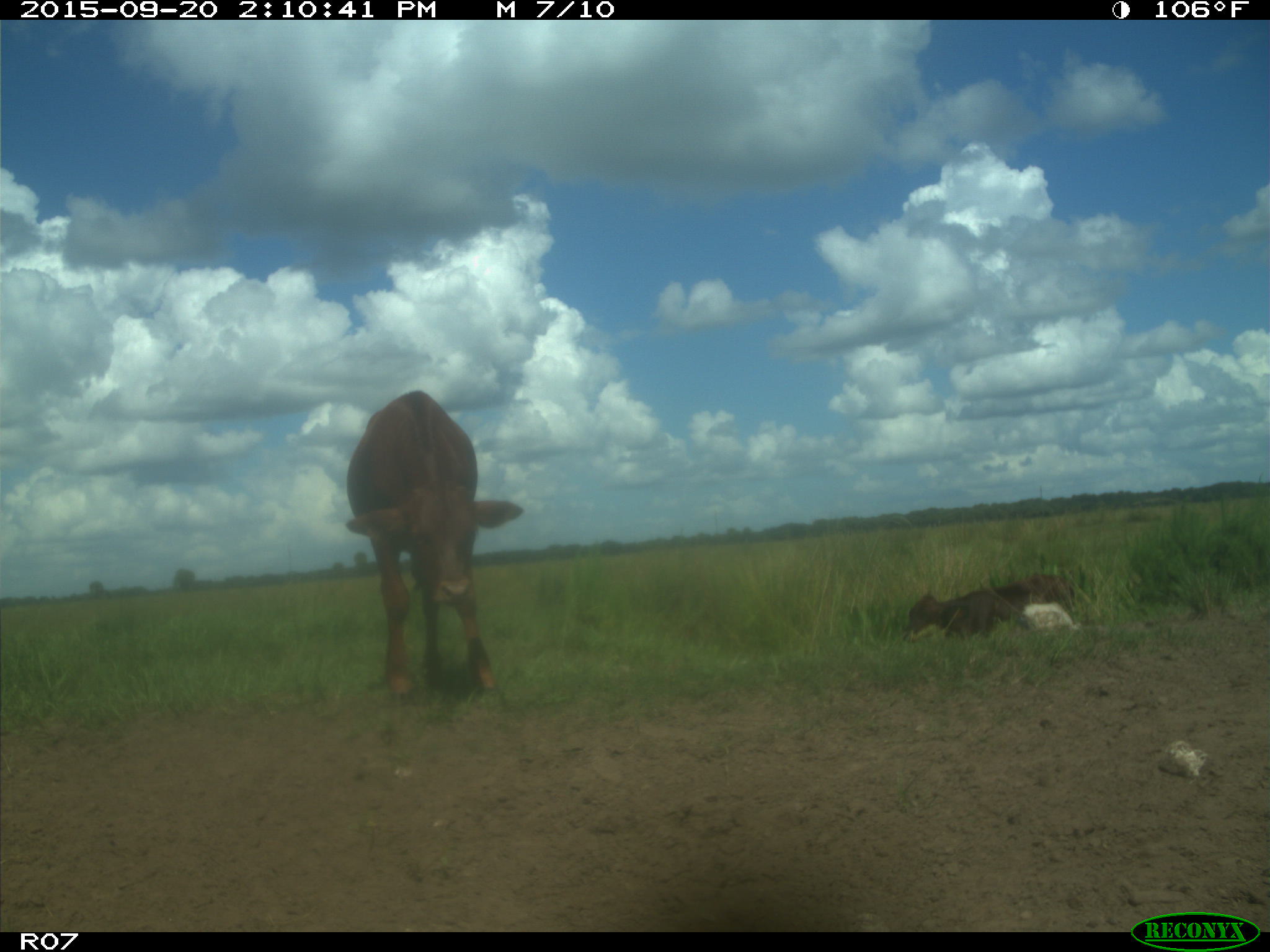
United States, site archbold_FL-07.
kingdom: Animalia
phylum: Chordata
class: Mammalia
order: Artiodactyla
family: Bovidae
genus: Bos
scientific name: Bos taurus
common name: domestic cow